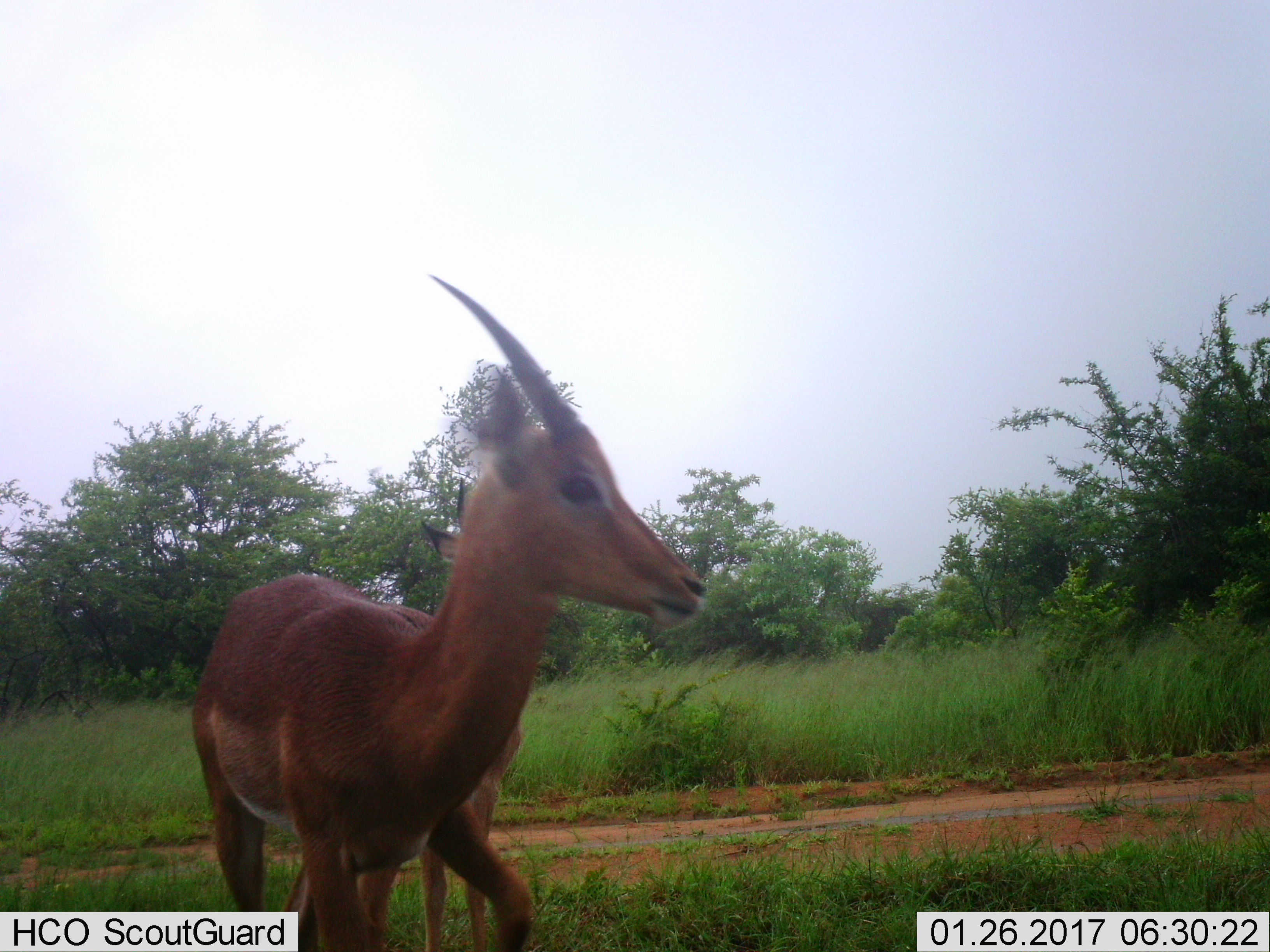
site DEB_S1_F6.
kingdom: Animalia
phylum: Chordata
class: Mammalia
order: Artiodactyla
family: Bovidae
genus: Aepyceros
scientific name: Aepyceros melampus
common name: impala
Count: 2.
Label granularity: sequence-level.